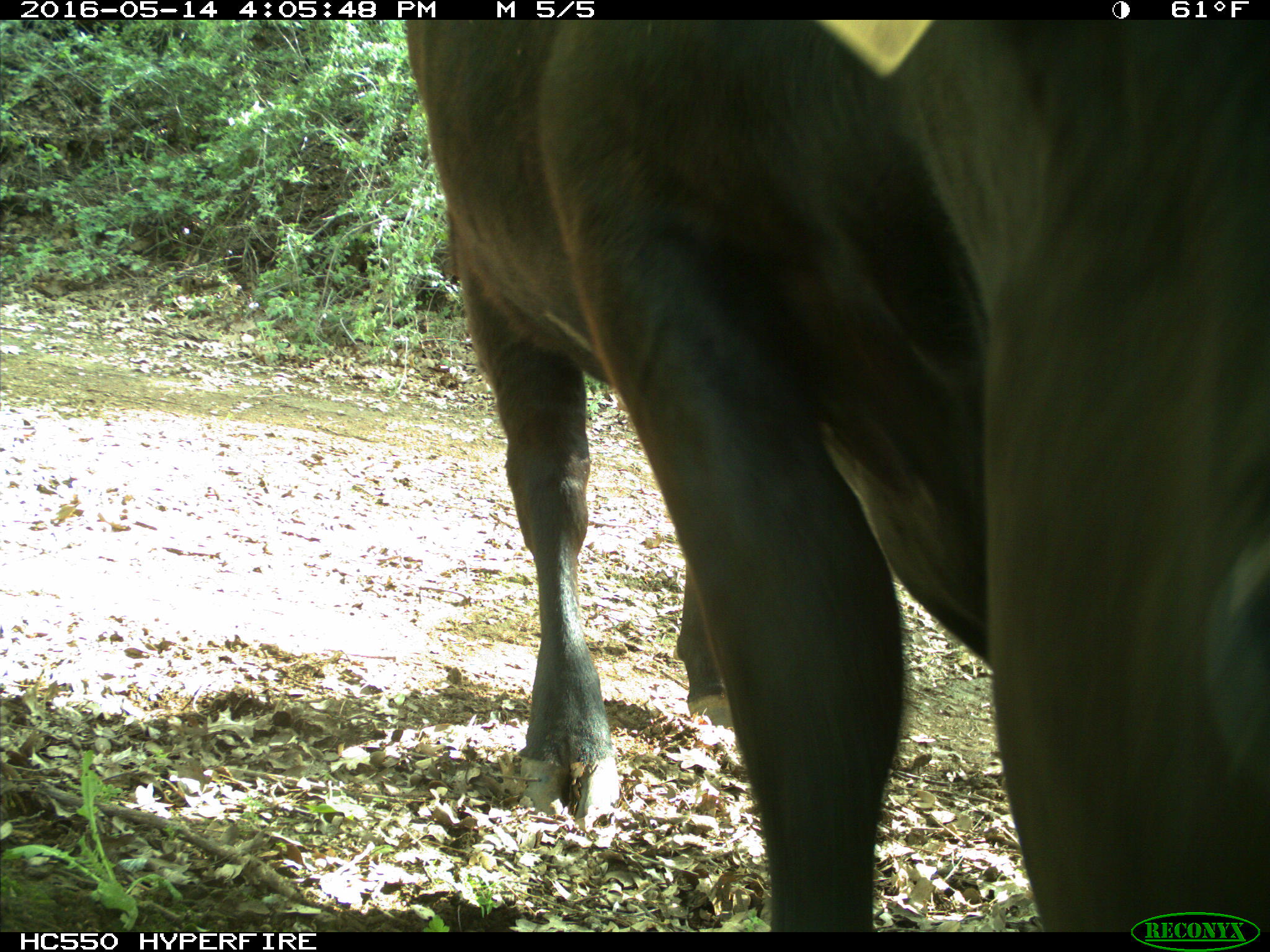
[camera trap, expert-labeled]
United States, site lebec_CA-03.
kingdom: Animalia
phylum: Chordata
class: Mammalia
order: Artiodactyla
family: Bovidae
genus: Bos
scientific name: Bos taurus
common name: domestic cow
Bos taurus (domestic cow).